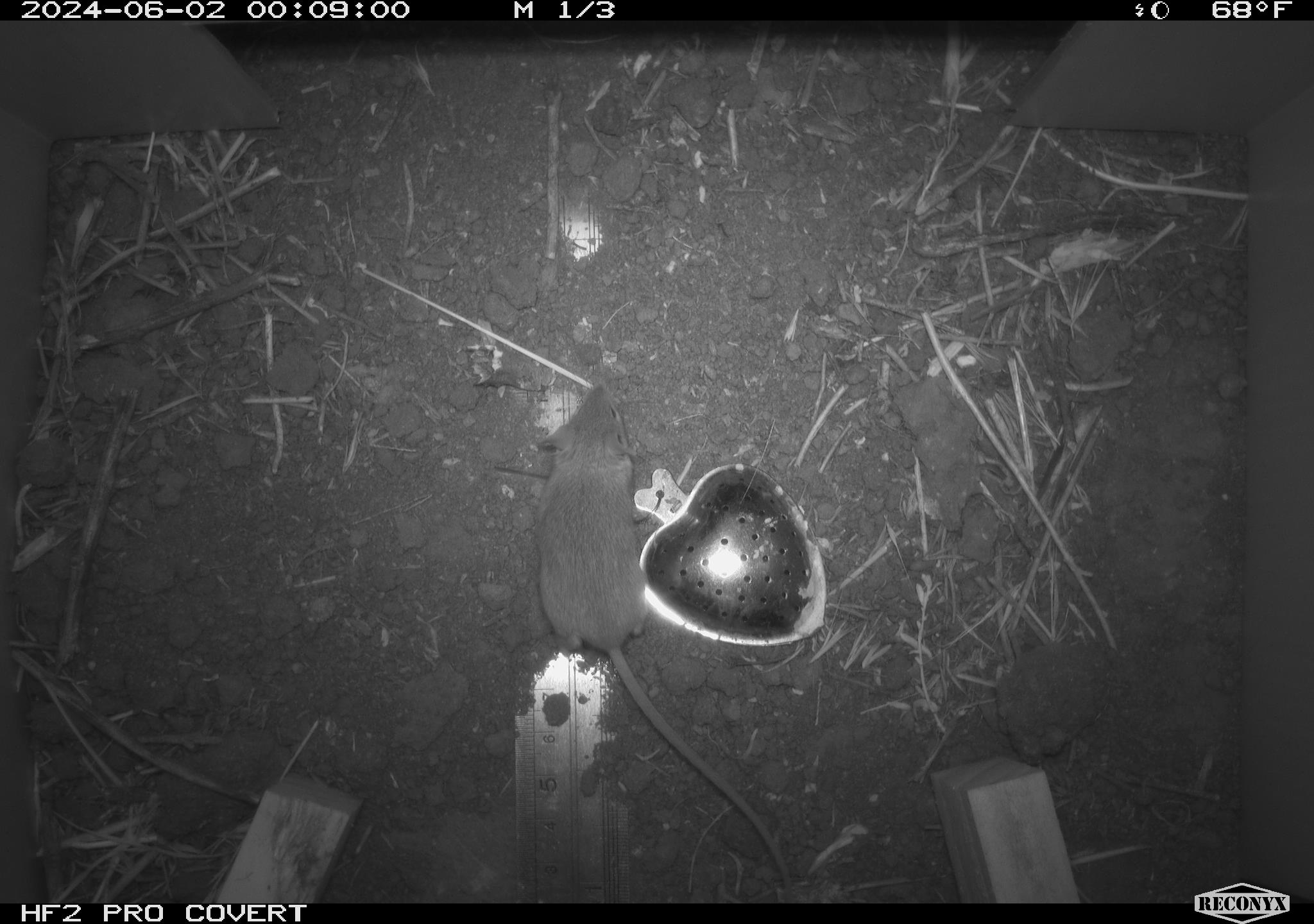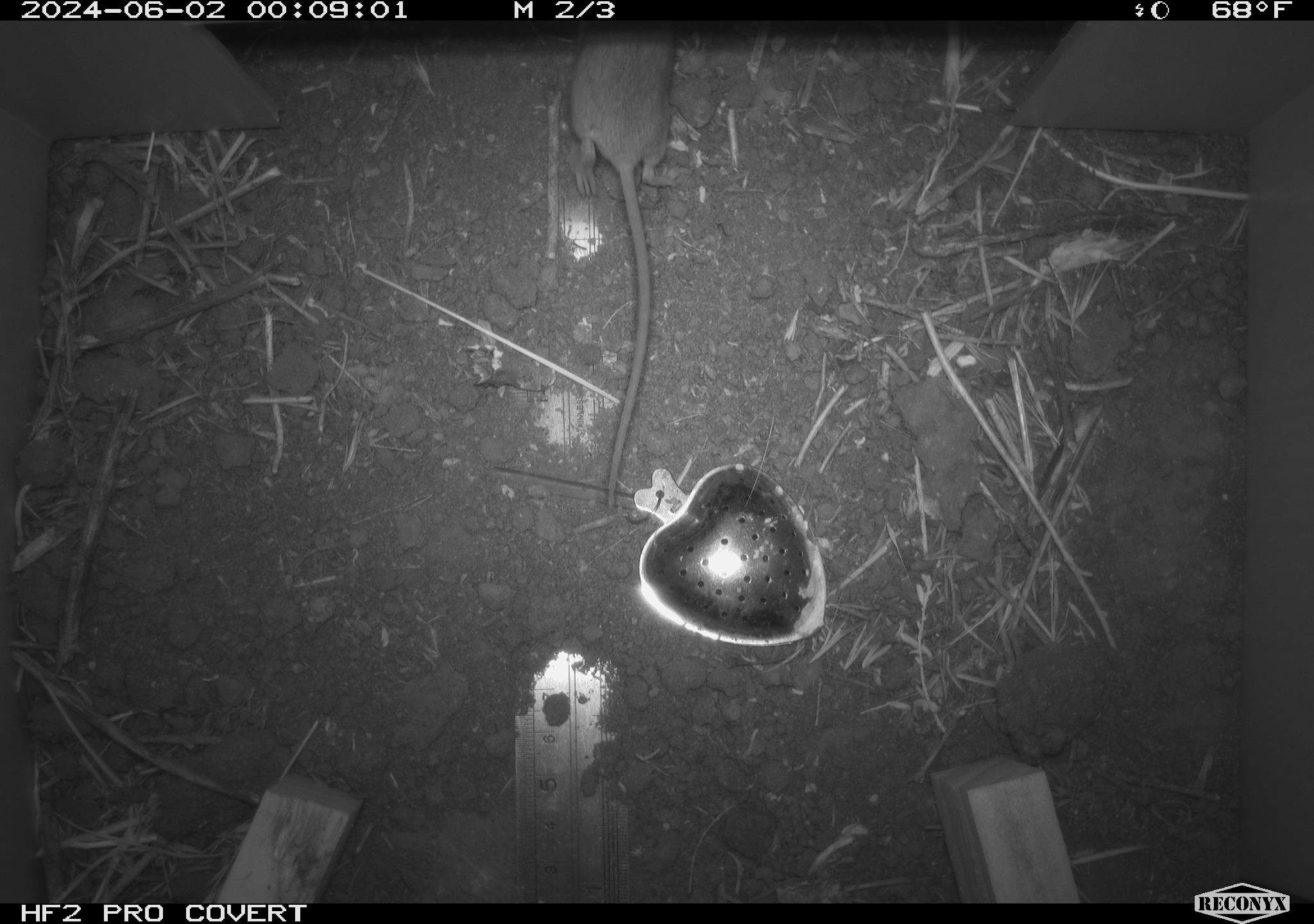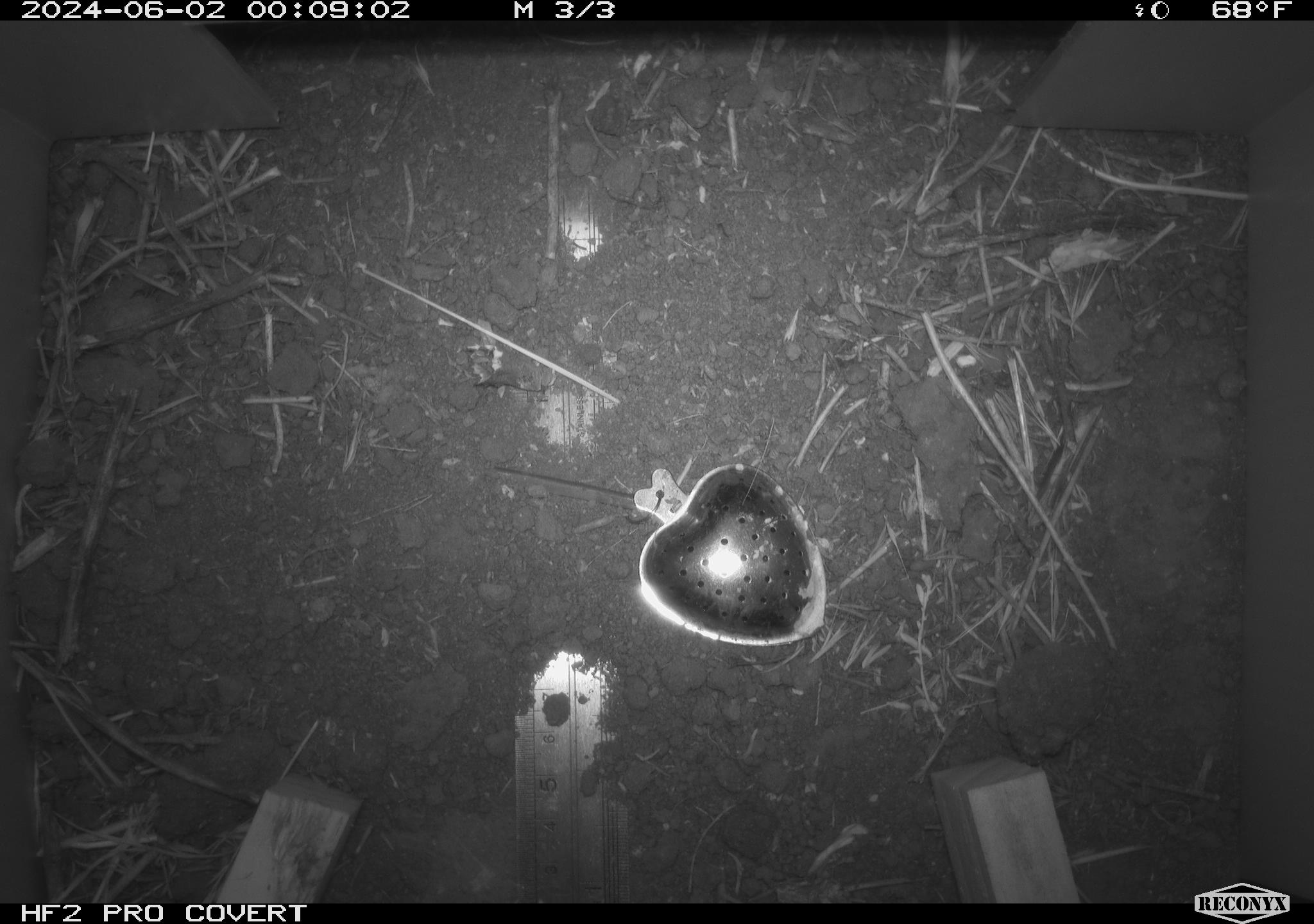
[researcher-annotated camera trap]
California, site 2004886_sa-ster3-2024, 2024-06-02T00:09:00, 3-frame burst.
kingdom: Animalia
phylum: Chordata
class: Mammalia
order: Rodentia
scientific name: Rodentia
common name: mouse species